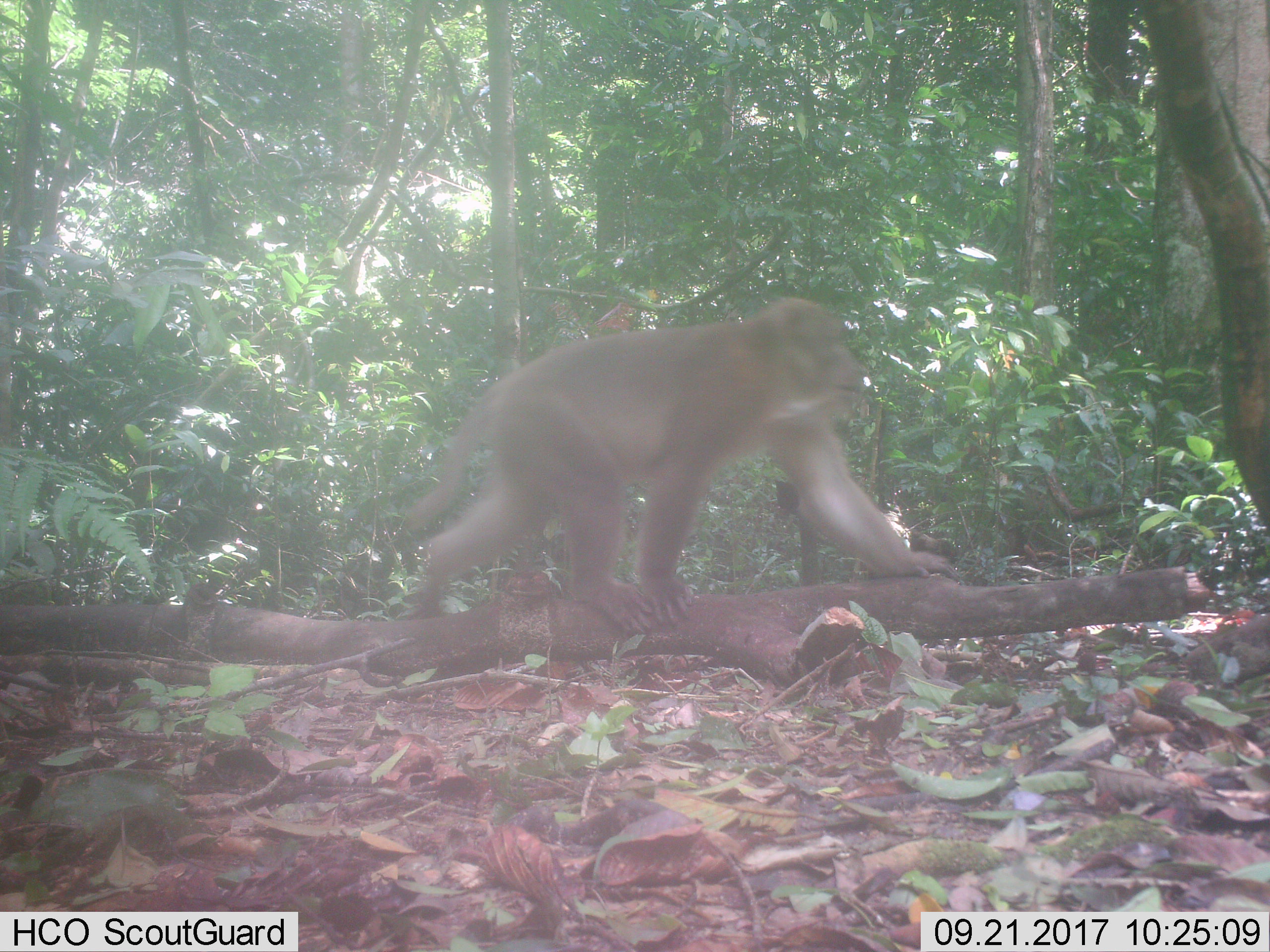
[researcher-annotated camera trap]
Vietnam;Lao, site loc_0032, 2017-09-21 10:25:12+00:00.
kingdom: Animalia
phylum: Chordata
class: Mammalia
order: Primates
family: Cercopithecidae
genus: Macaca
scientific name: Macaca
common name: macaques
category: assam or rhesus macaque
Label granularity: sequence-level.